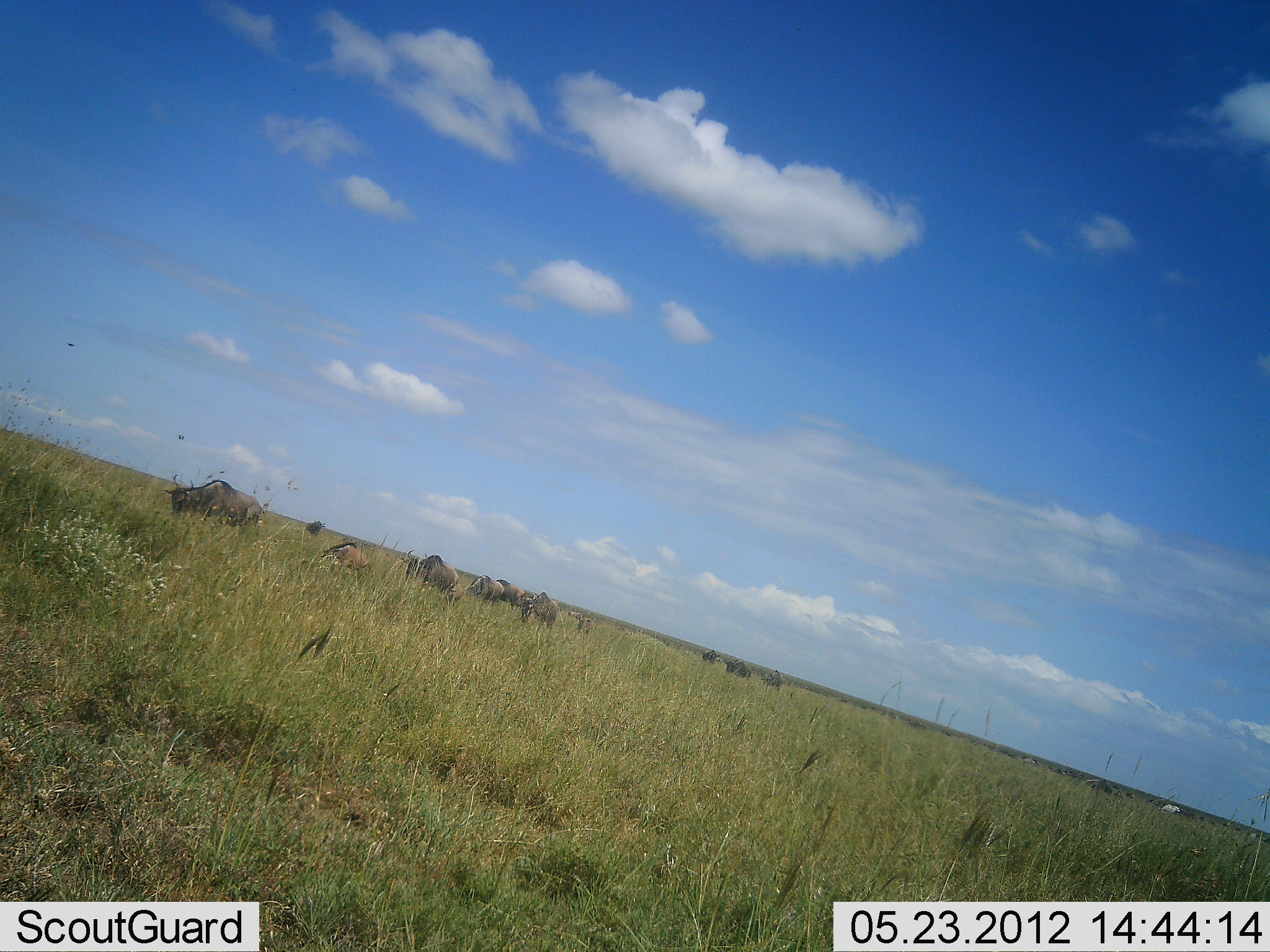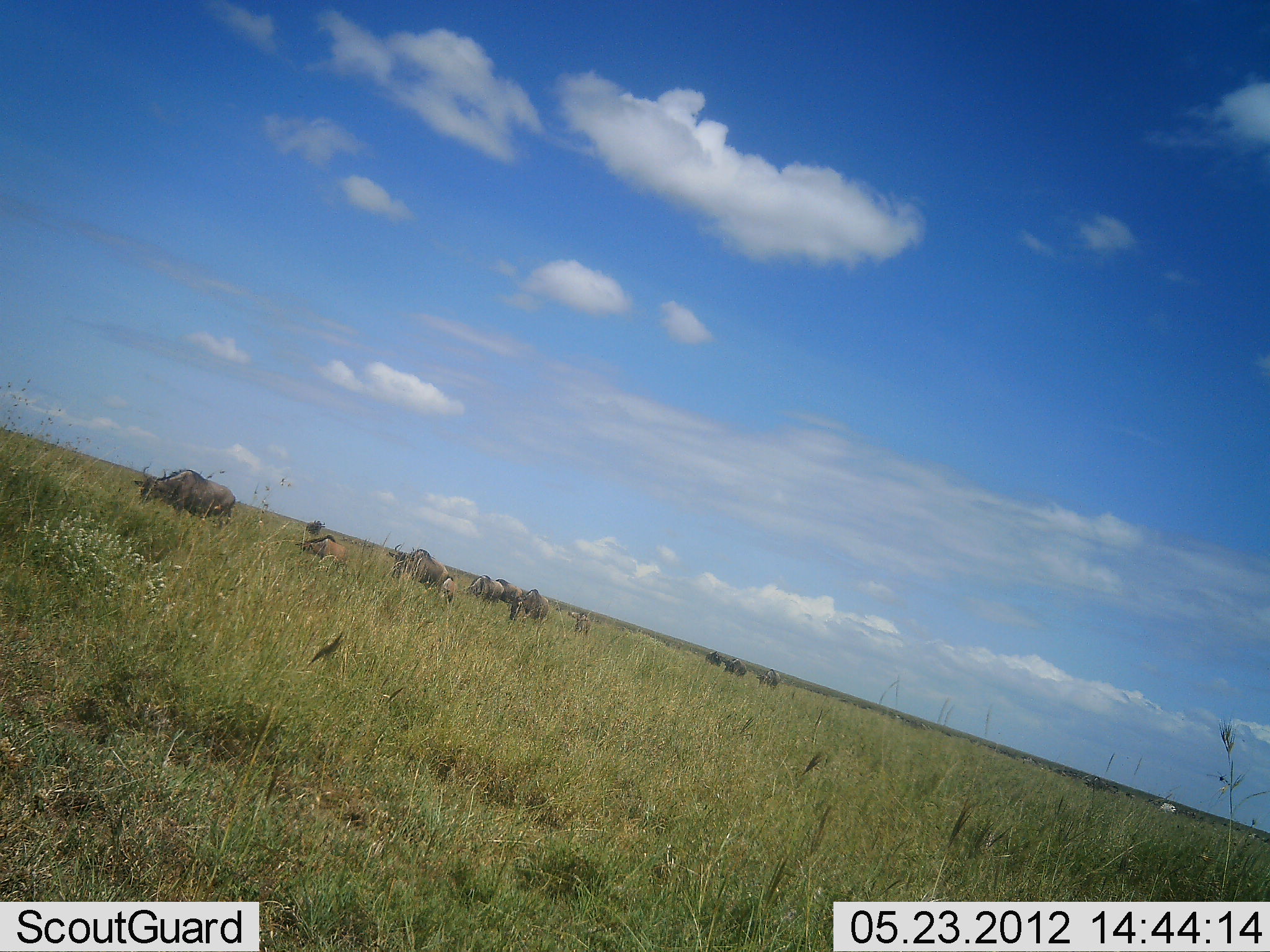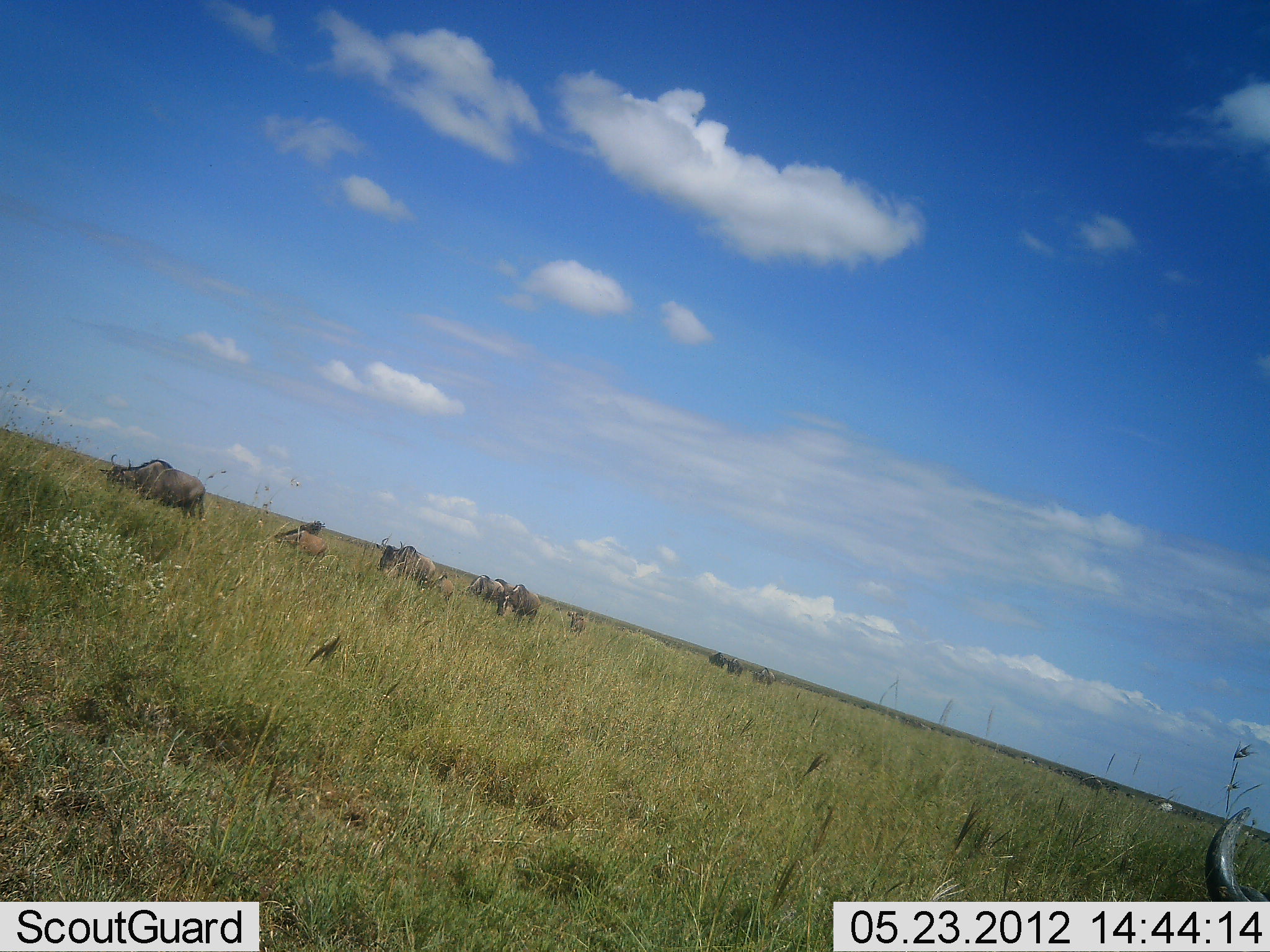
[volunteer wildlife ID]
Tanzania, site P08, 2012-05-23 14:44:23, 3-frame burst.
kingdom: Animalia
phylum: Chordata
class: Mammalia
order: Artiodactyla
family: Bovidae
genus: Connochaetes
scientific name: Connochaetes taurinus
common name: blue wildebeest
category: wildebeest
Wildebeest (blue wildebeest) (Connochaetes taurinus), count 9. Behavior (volunteer vote fractions): standing 0%, resting 0%, moving 82%, interacting 0%. Young present (vote fraction): 18%. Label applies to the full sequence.